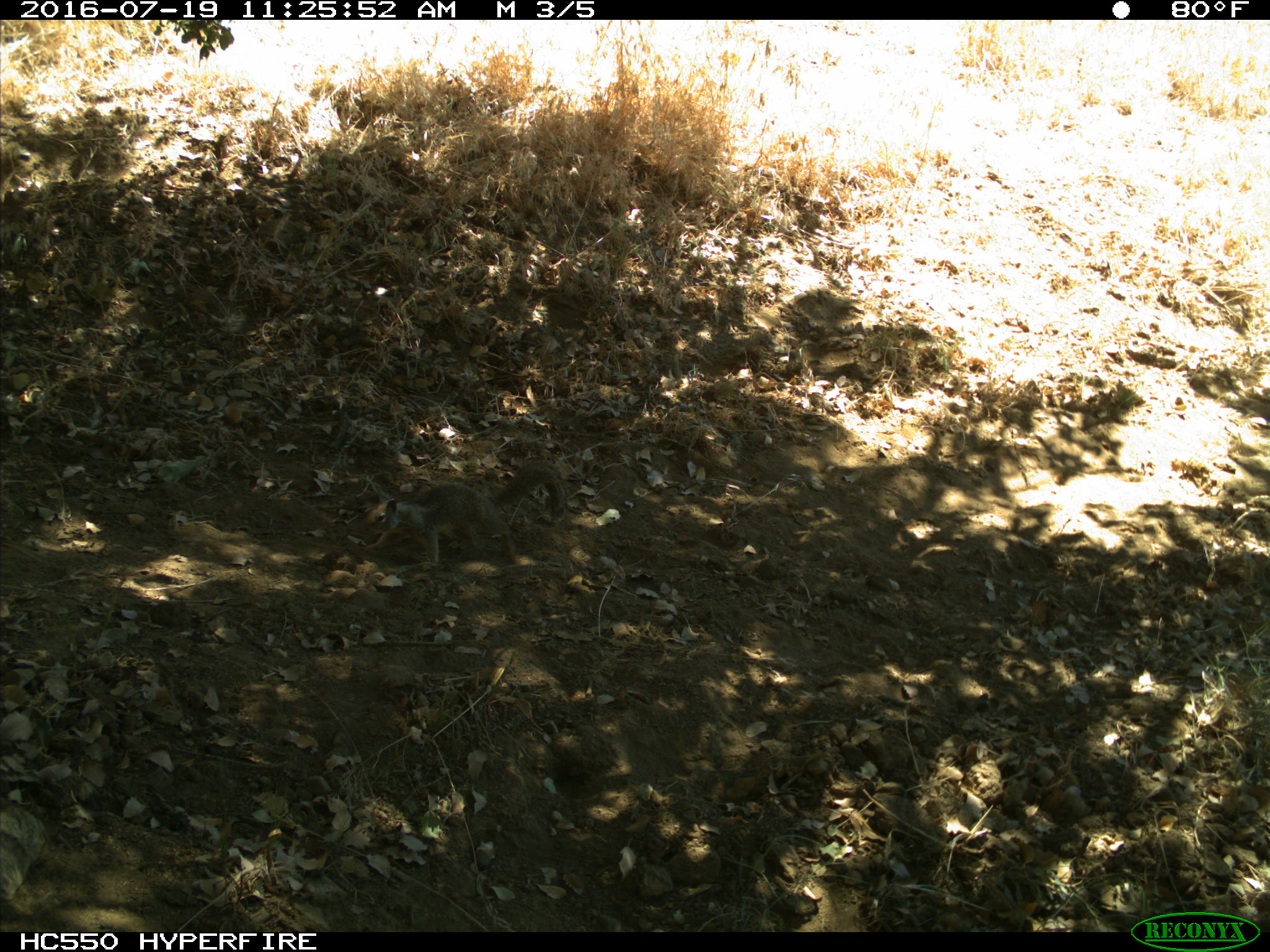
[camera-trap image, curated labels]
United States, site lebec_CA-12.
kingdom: Animalia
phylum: Chordata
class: Mammalia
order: Rodentia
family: Sciuridae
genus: Otospermophilus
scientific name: Otospermophilus beecheyi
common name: california ground squirrel